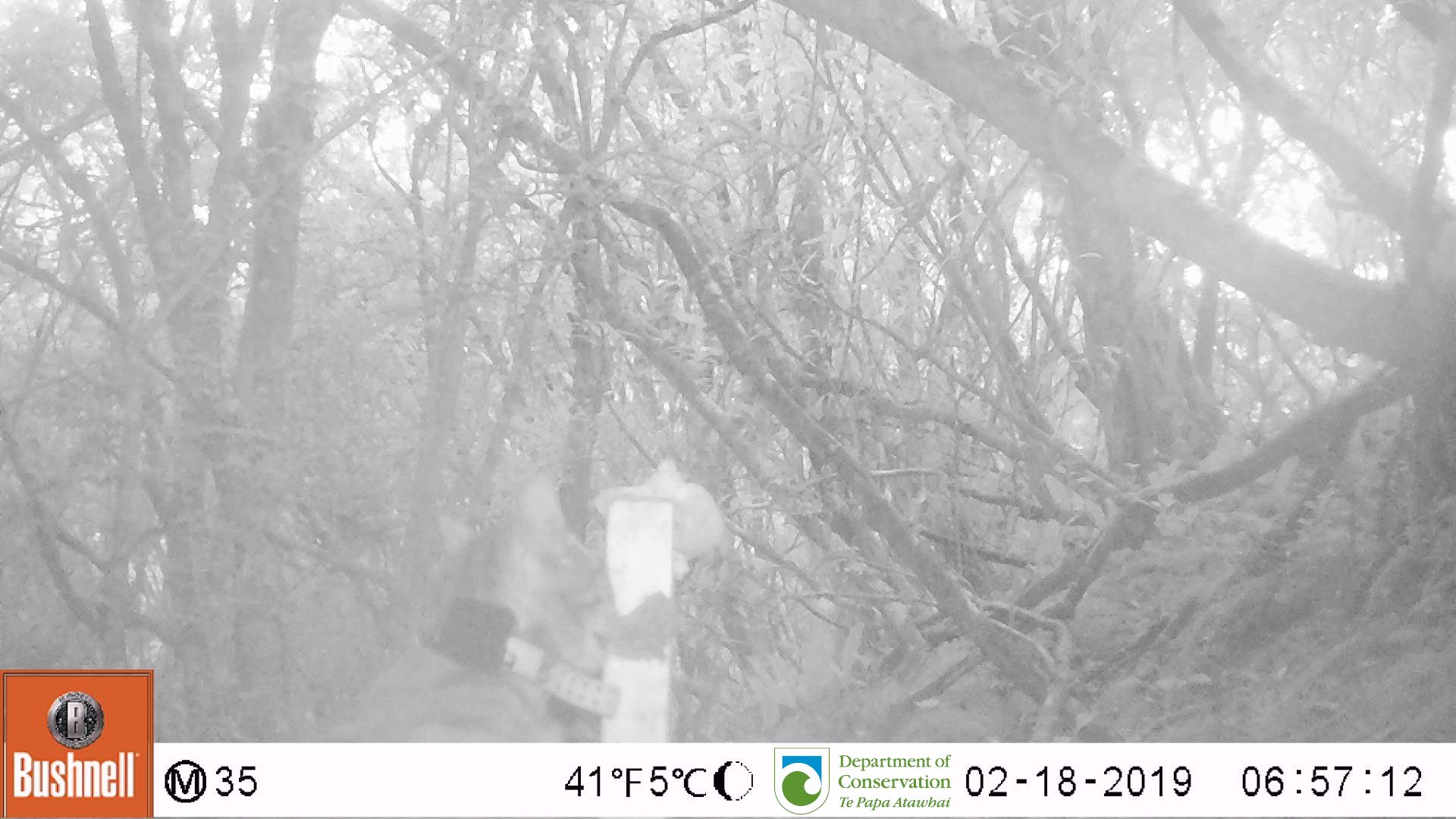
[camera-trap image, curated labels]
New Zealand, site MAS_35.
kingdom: Animalia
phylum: Chordata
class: Mammalia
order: Carnivora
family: Felidae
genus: Felis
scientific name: Felis catus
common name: domestic cat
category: cat